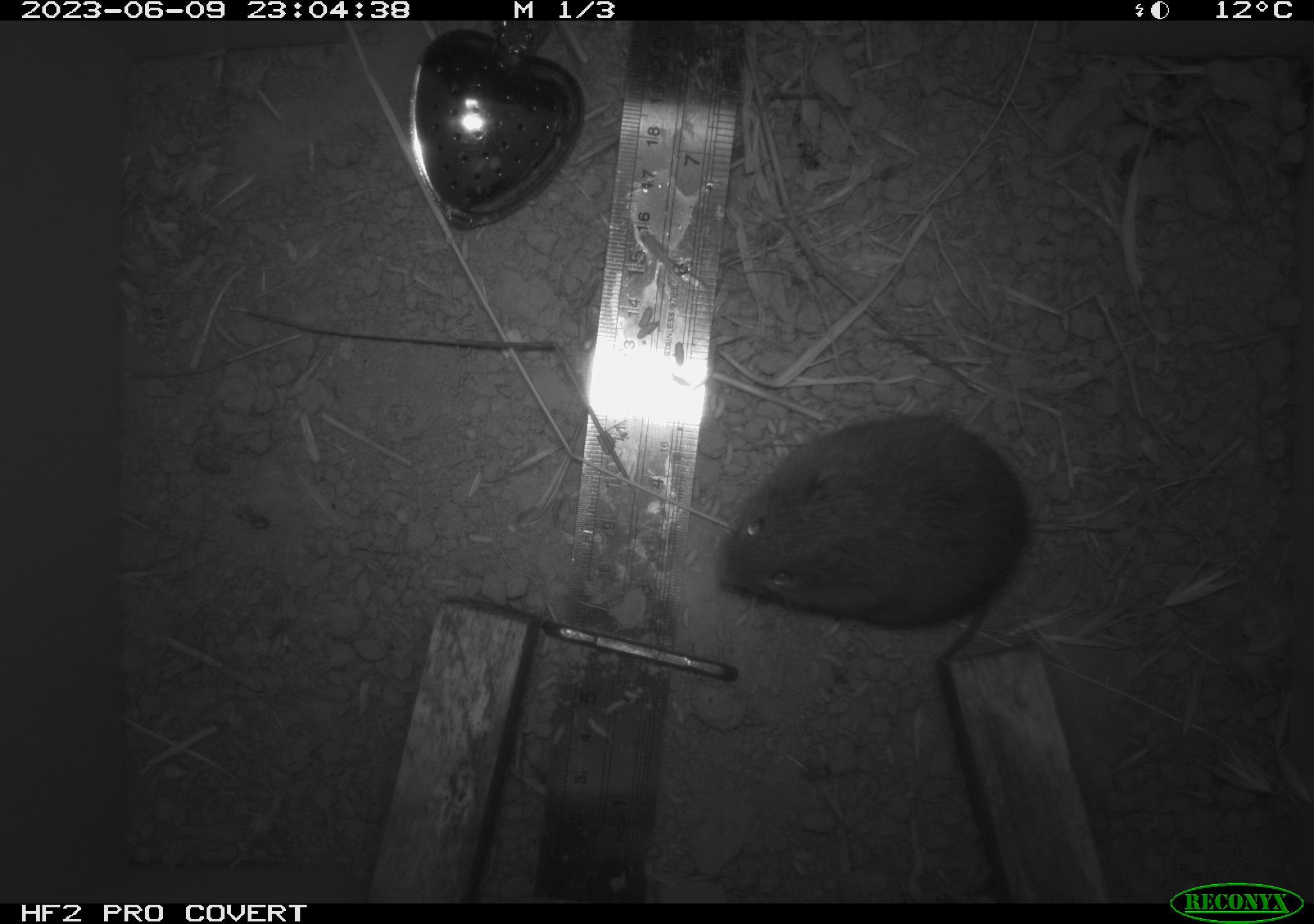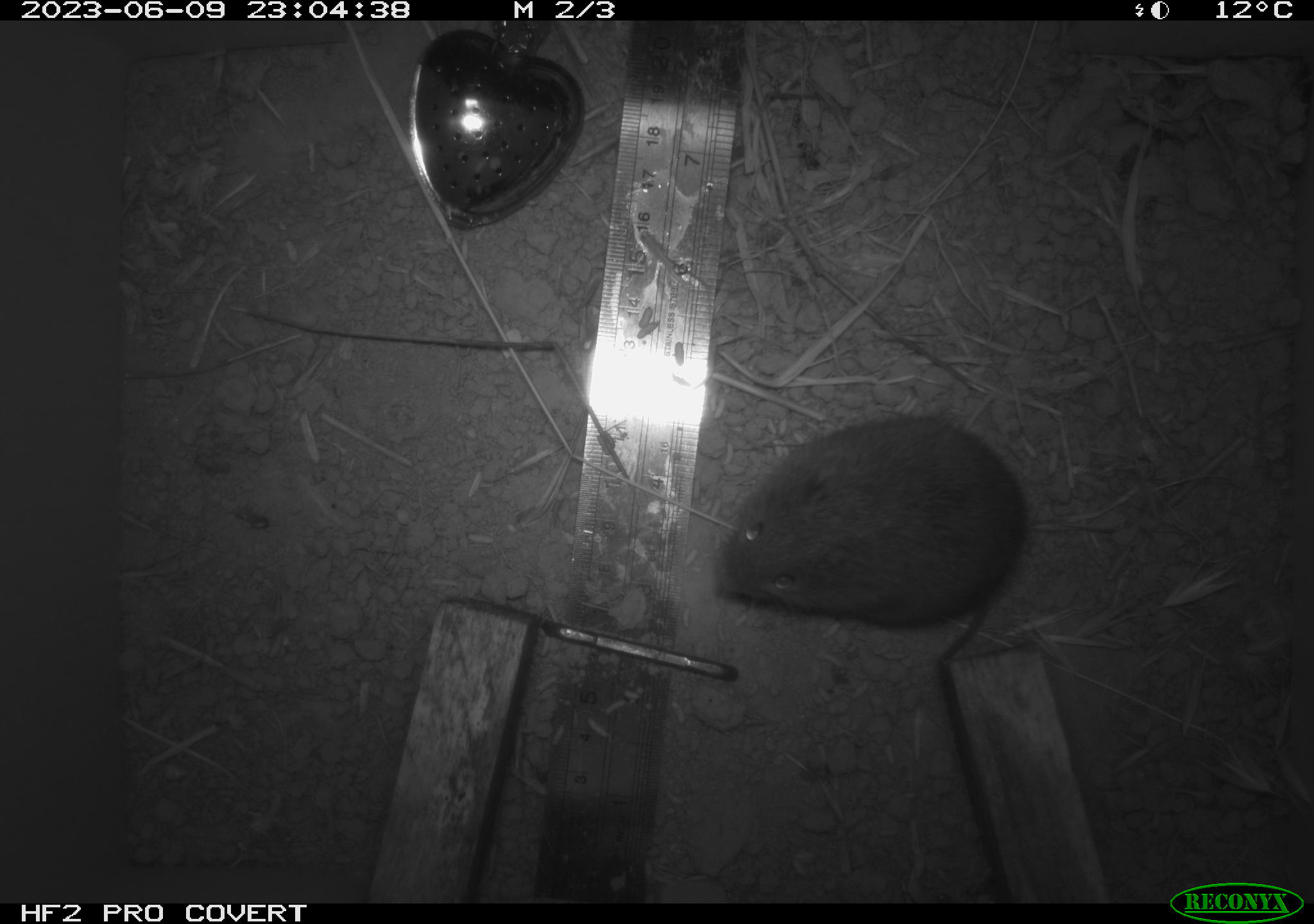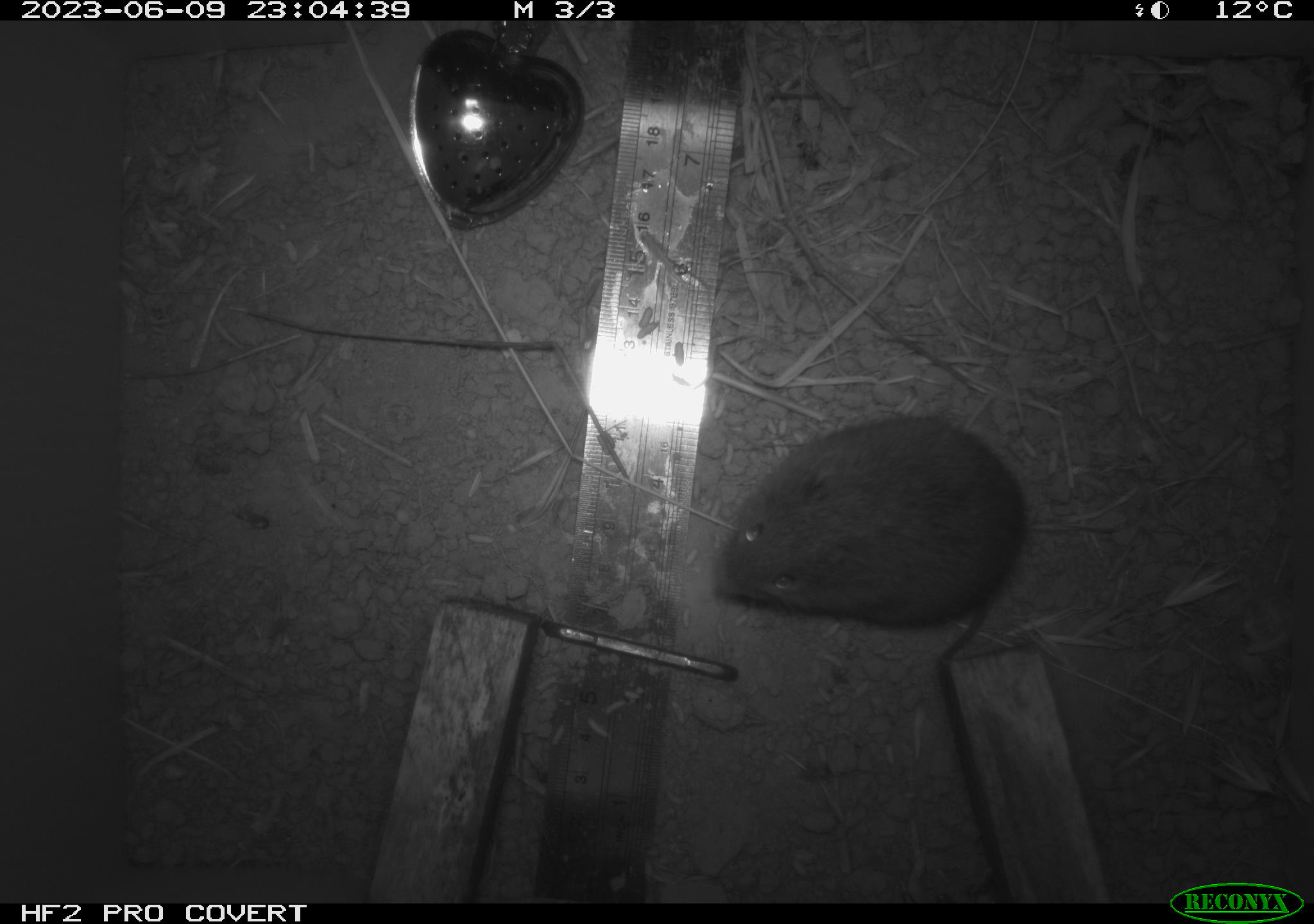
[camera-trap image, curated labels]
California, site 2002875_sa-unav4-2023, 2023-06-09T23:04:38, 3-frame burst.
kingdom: Animalia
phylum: Chordata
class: Mammalia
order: Rodentia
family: Cricetidae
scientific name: Arvicolinae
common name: voles, lemmings, and muskrats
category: arvicolinae subfamily